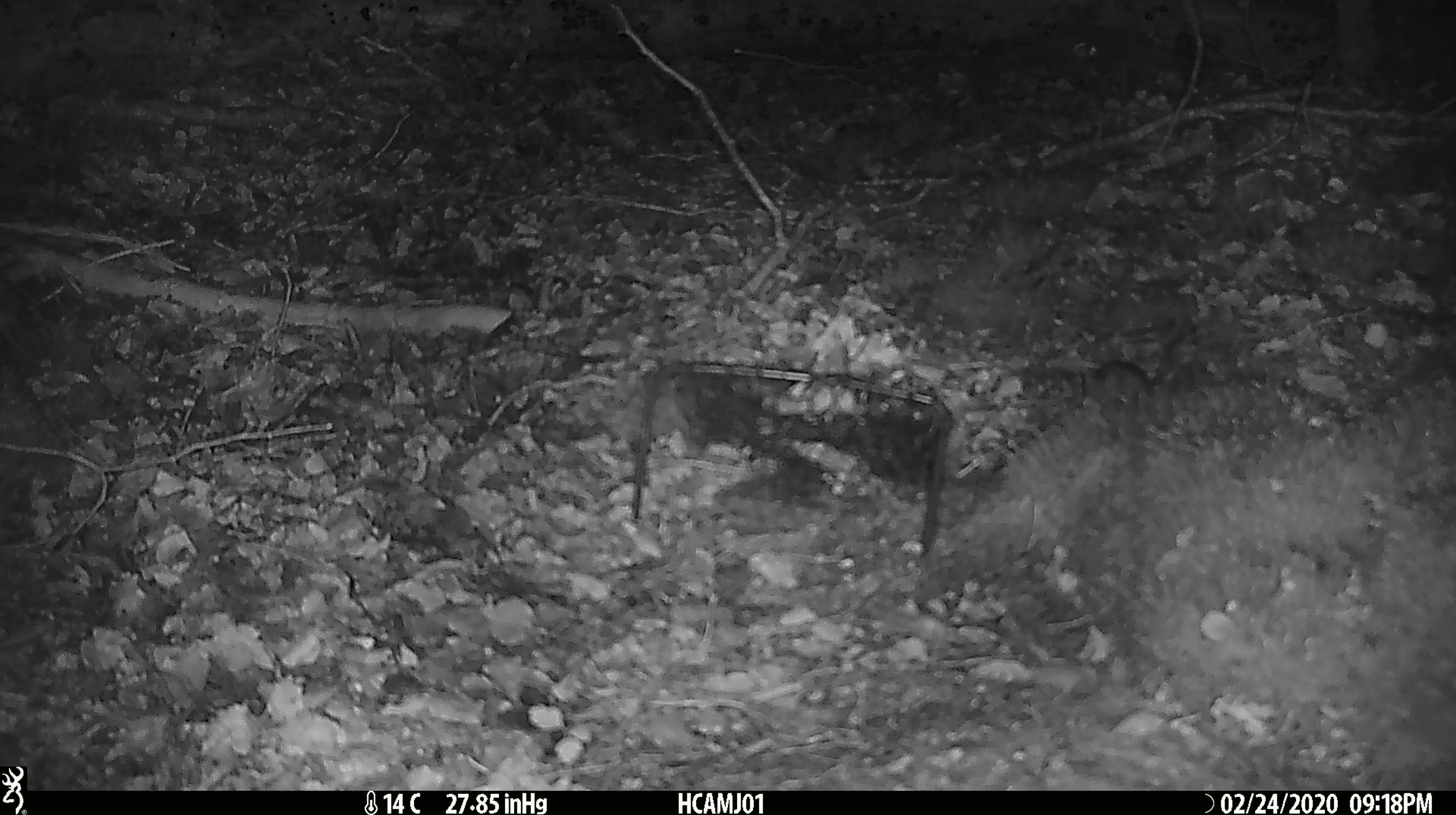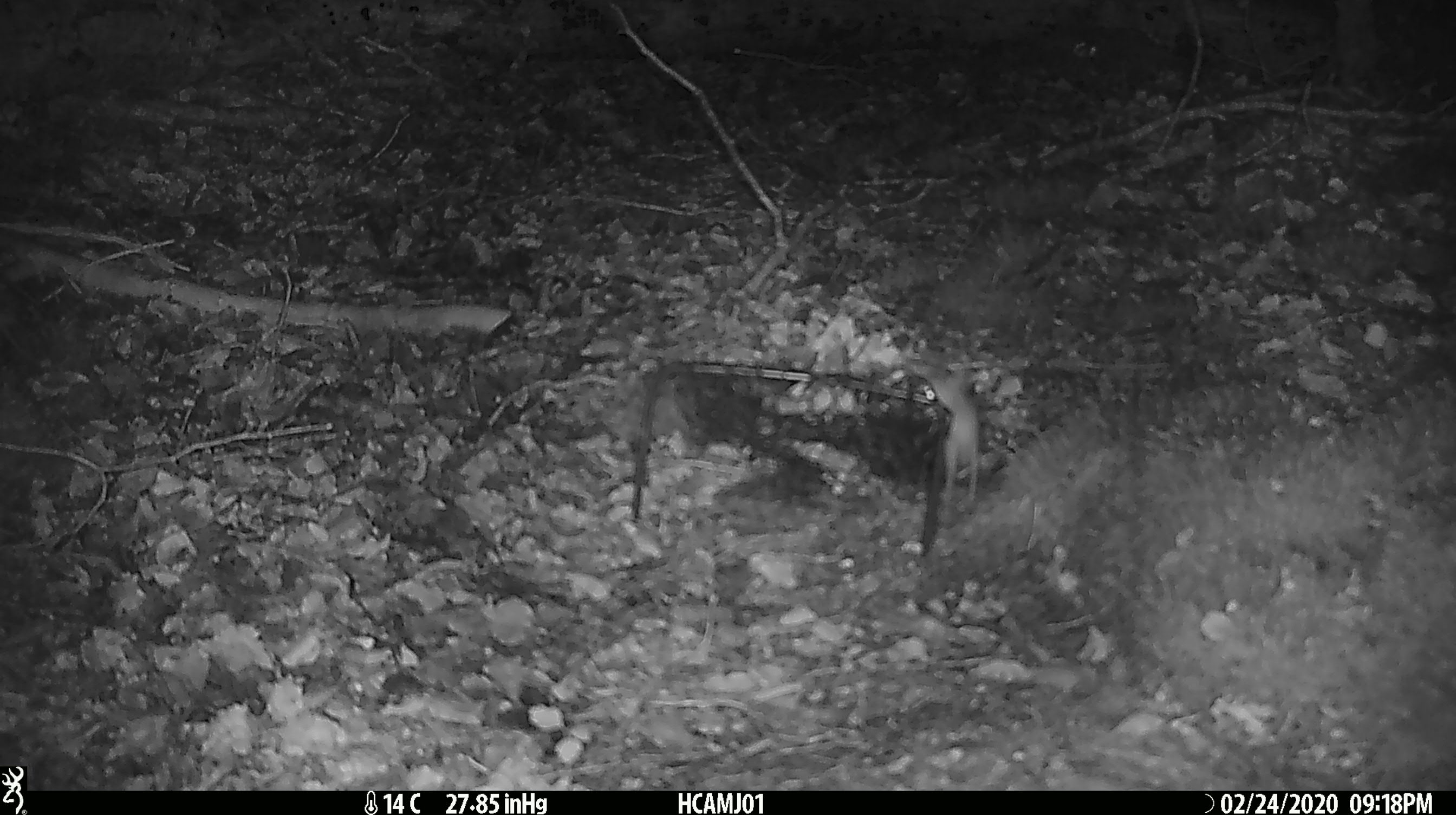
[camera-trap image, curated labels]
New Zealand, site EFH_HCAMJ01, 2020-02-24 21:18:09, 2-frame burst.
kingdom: Animalia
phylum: Chordata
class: Mammalia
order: Rodentia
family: Muridae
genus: Mus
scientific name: Mus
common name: mouse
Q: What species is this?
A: Mouse (Mus).